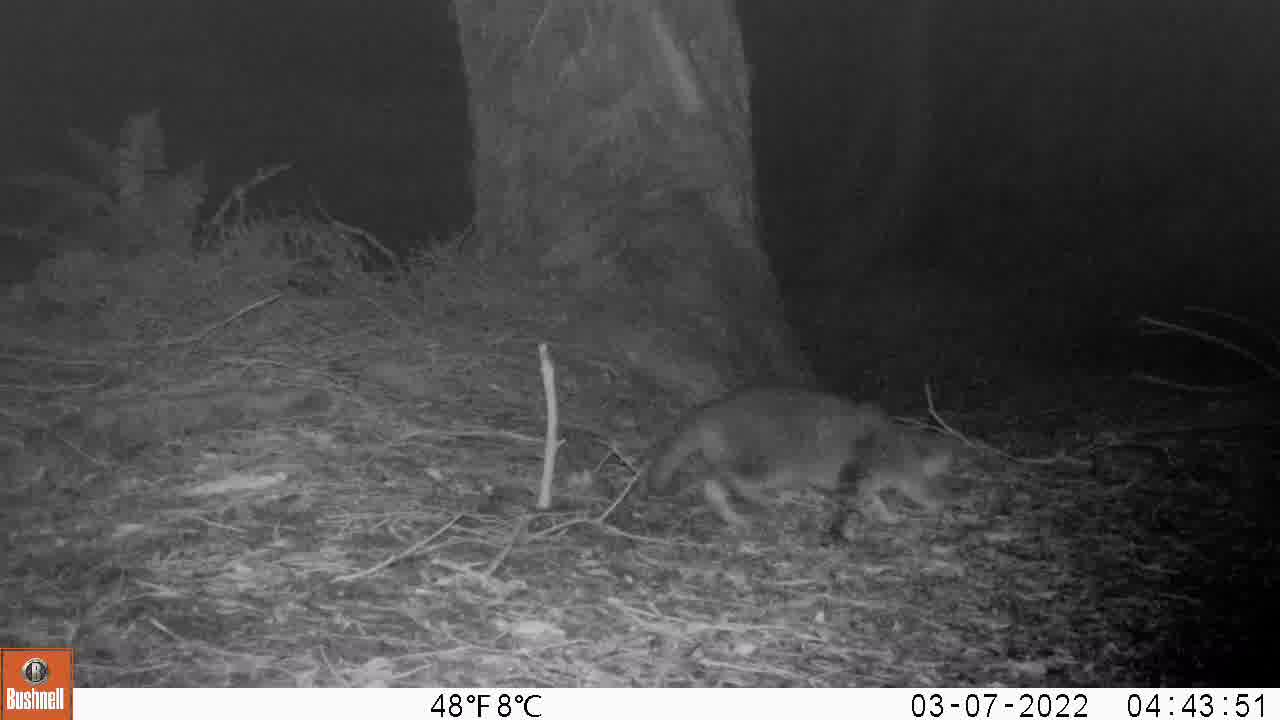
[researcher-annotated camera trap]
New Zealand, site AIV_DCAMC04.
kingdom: Animalia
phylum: Chordata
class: Mammalia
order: Carnivora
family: Felidae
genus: Felis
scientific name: Felis catus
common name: domestic cat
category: cat